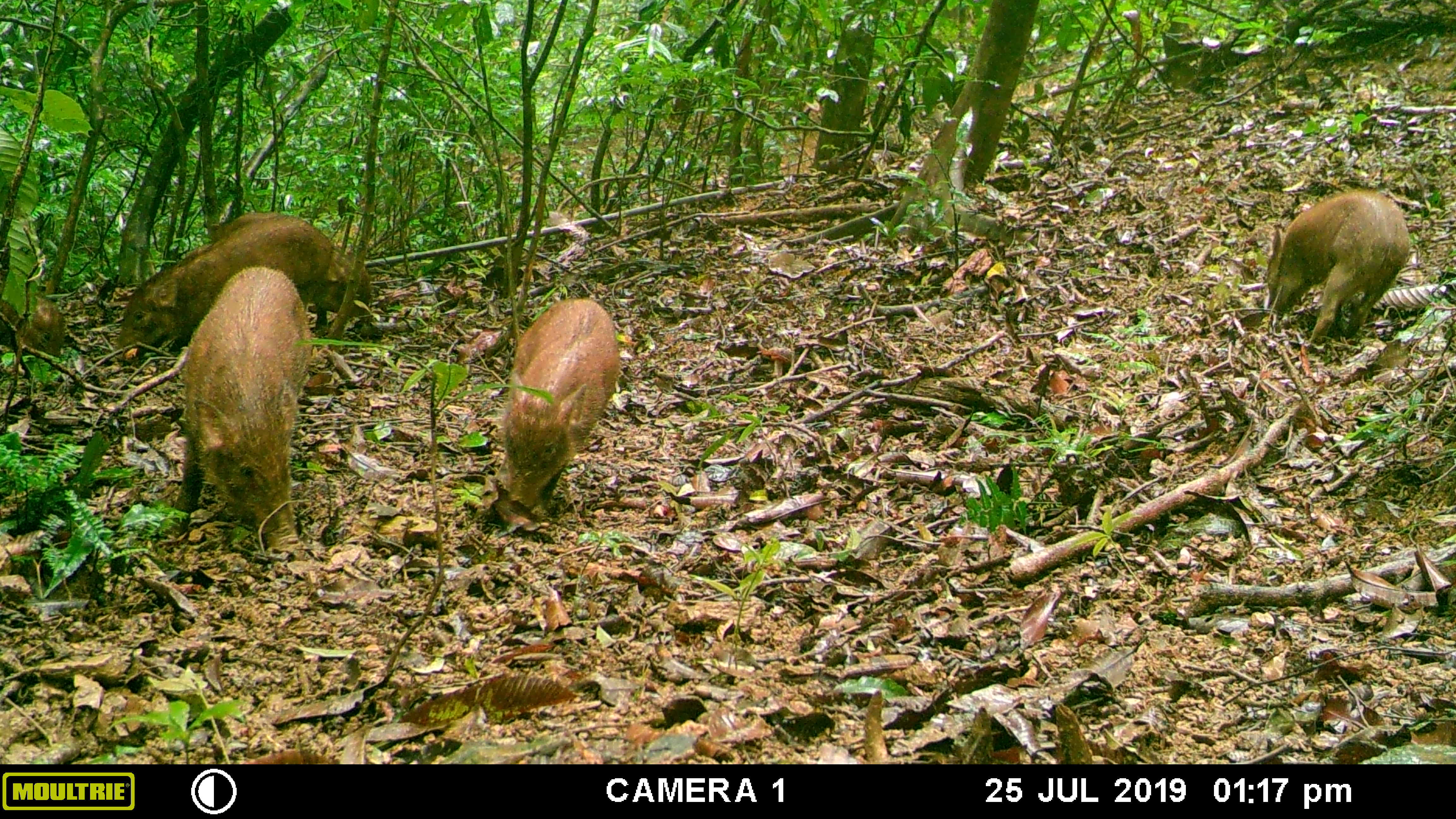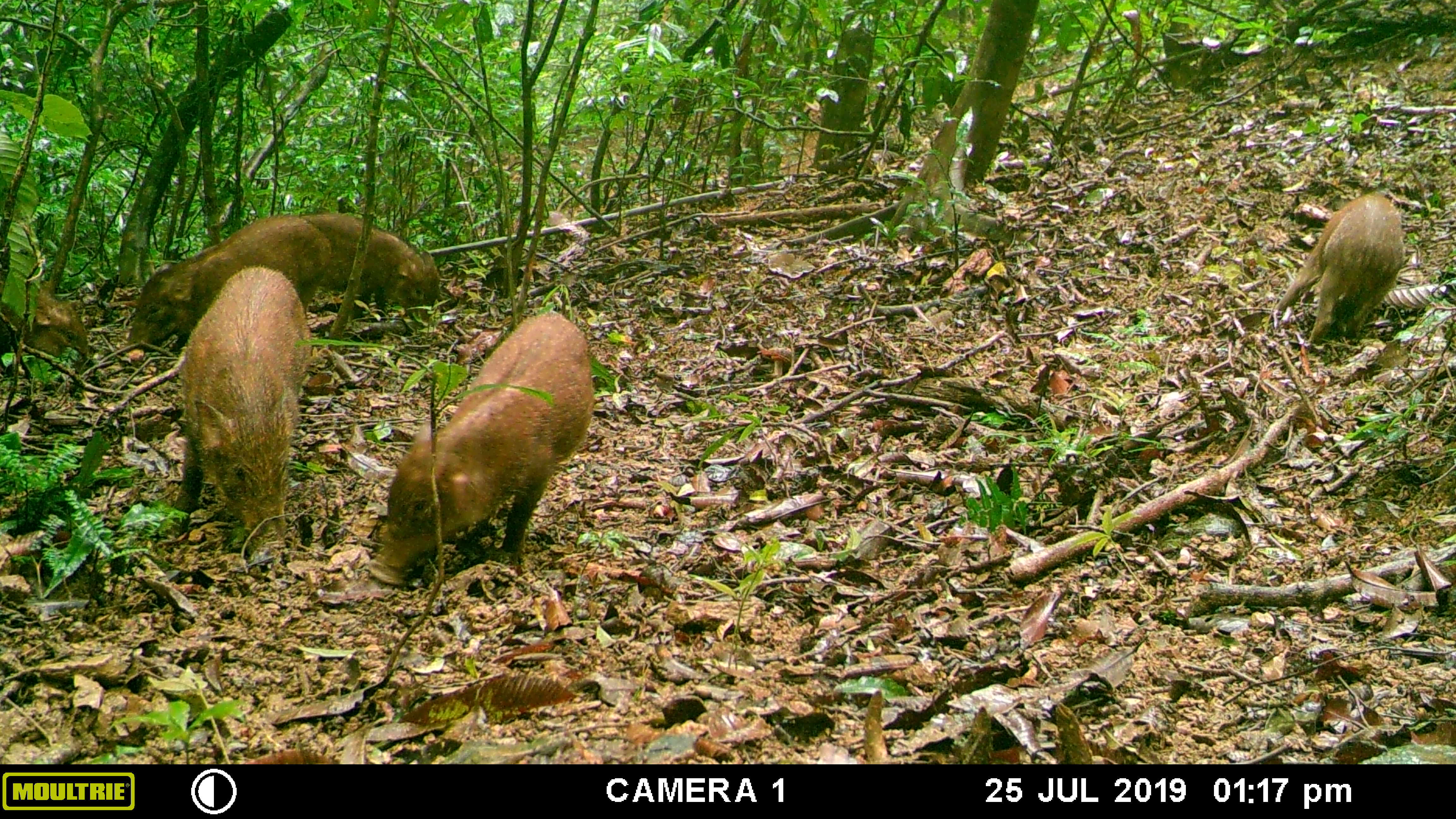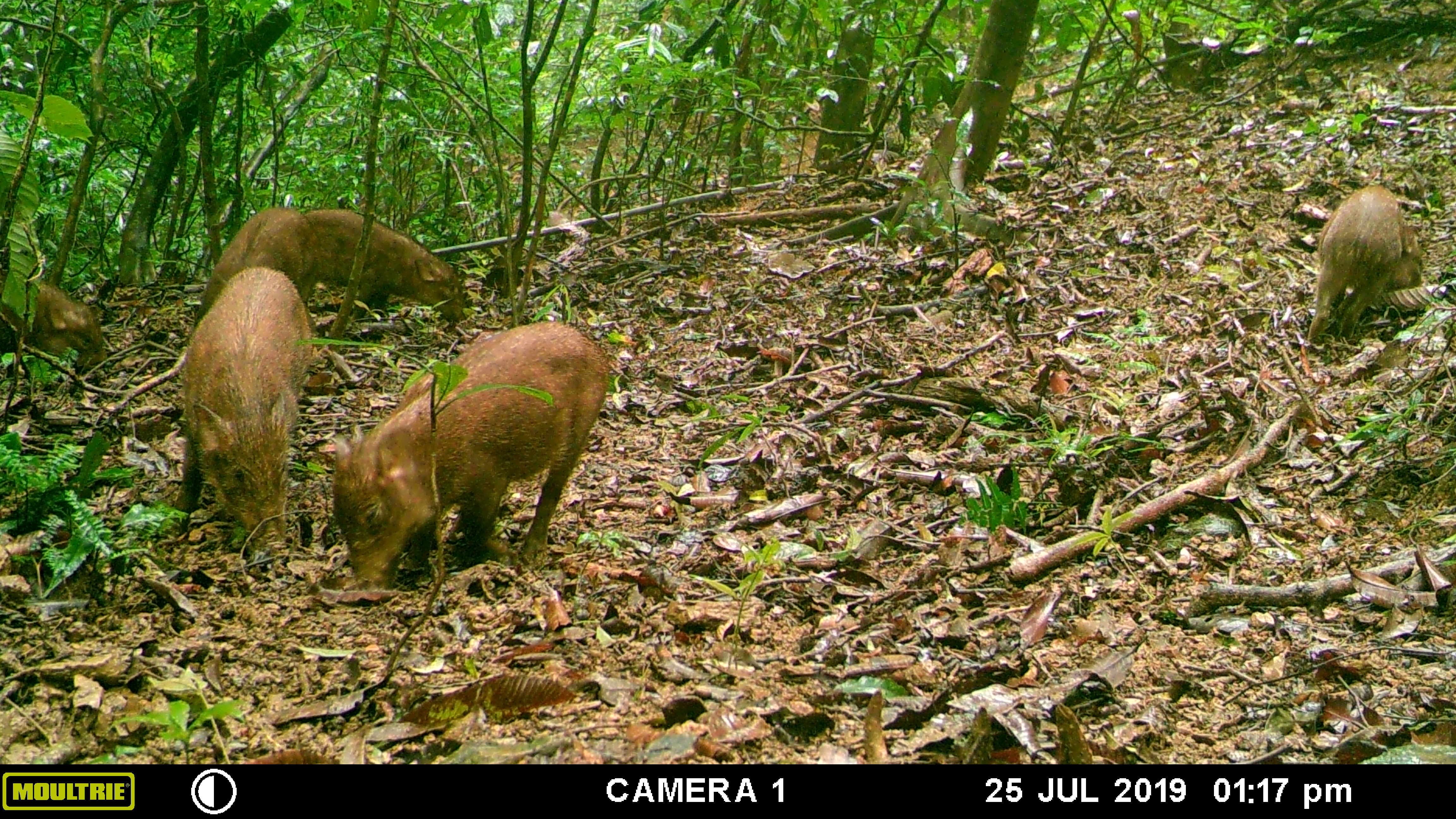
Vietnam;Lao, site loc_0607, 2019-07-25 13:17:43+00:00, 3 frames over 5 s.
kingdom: Animalia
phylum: Chordata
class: Mammalia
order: Artiodactyla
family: Suidae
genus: Sus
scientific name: Sus scrofa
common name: eurasian wild pig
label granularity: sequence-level